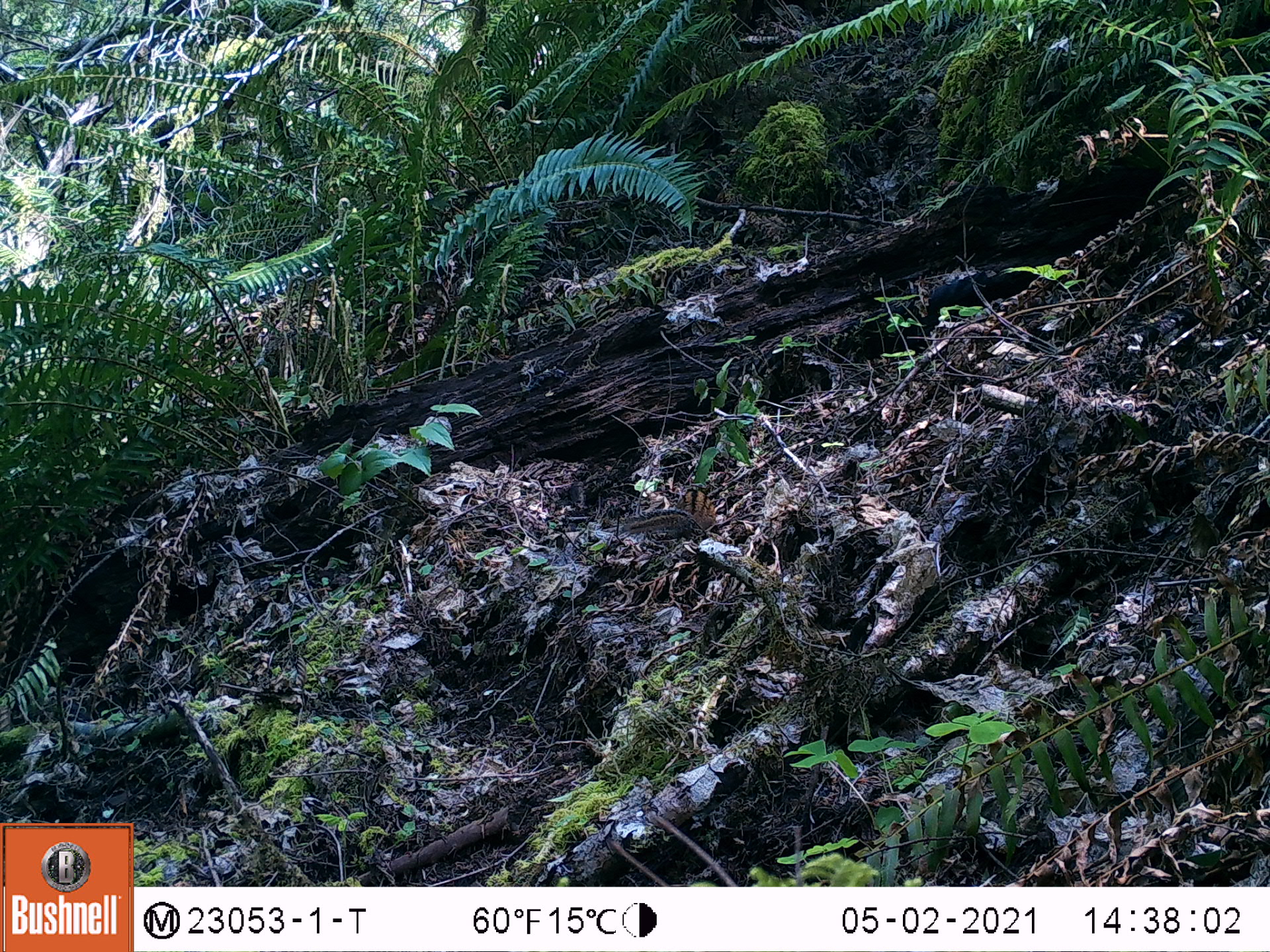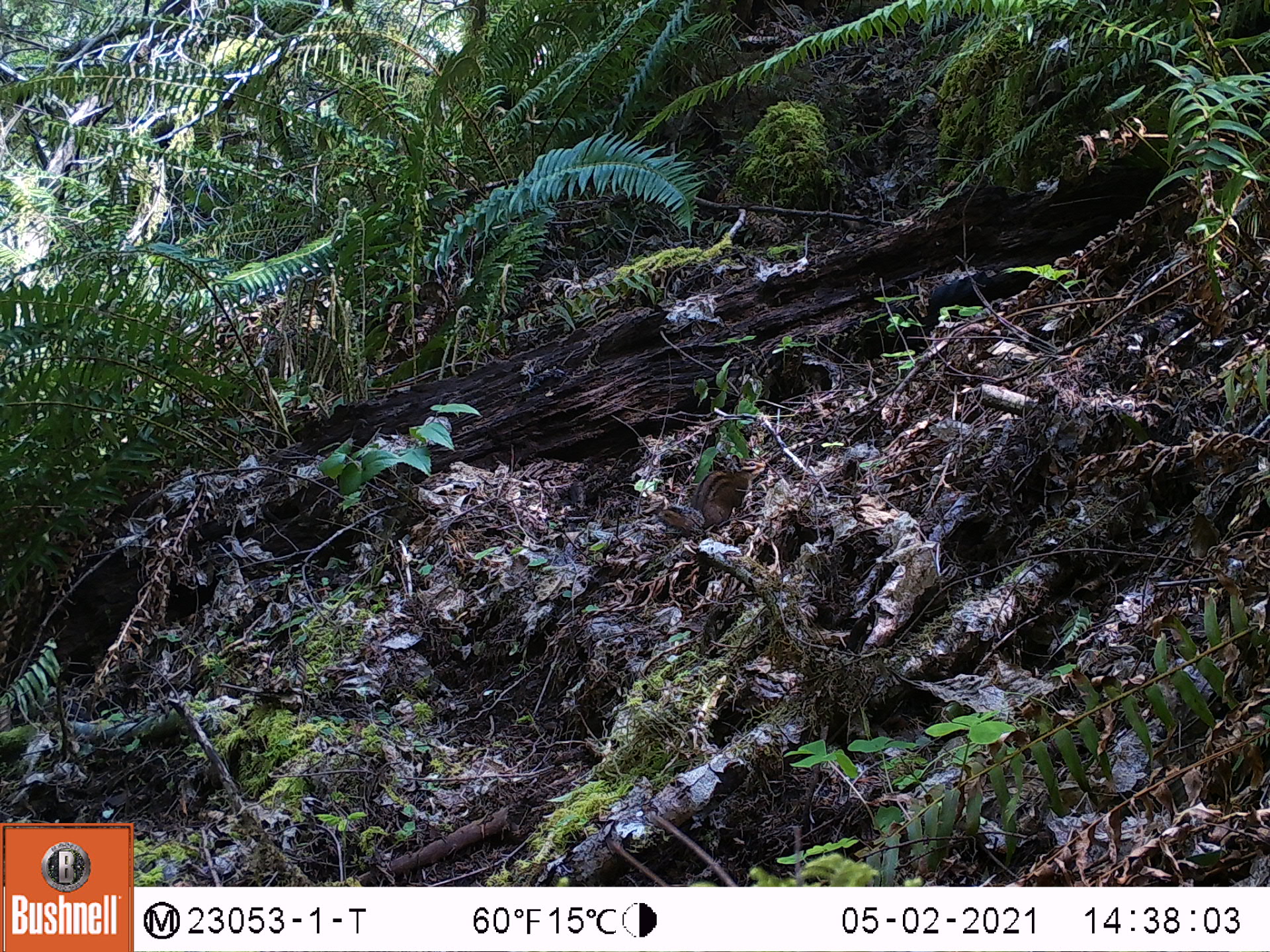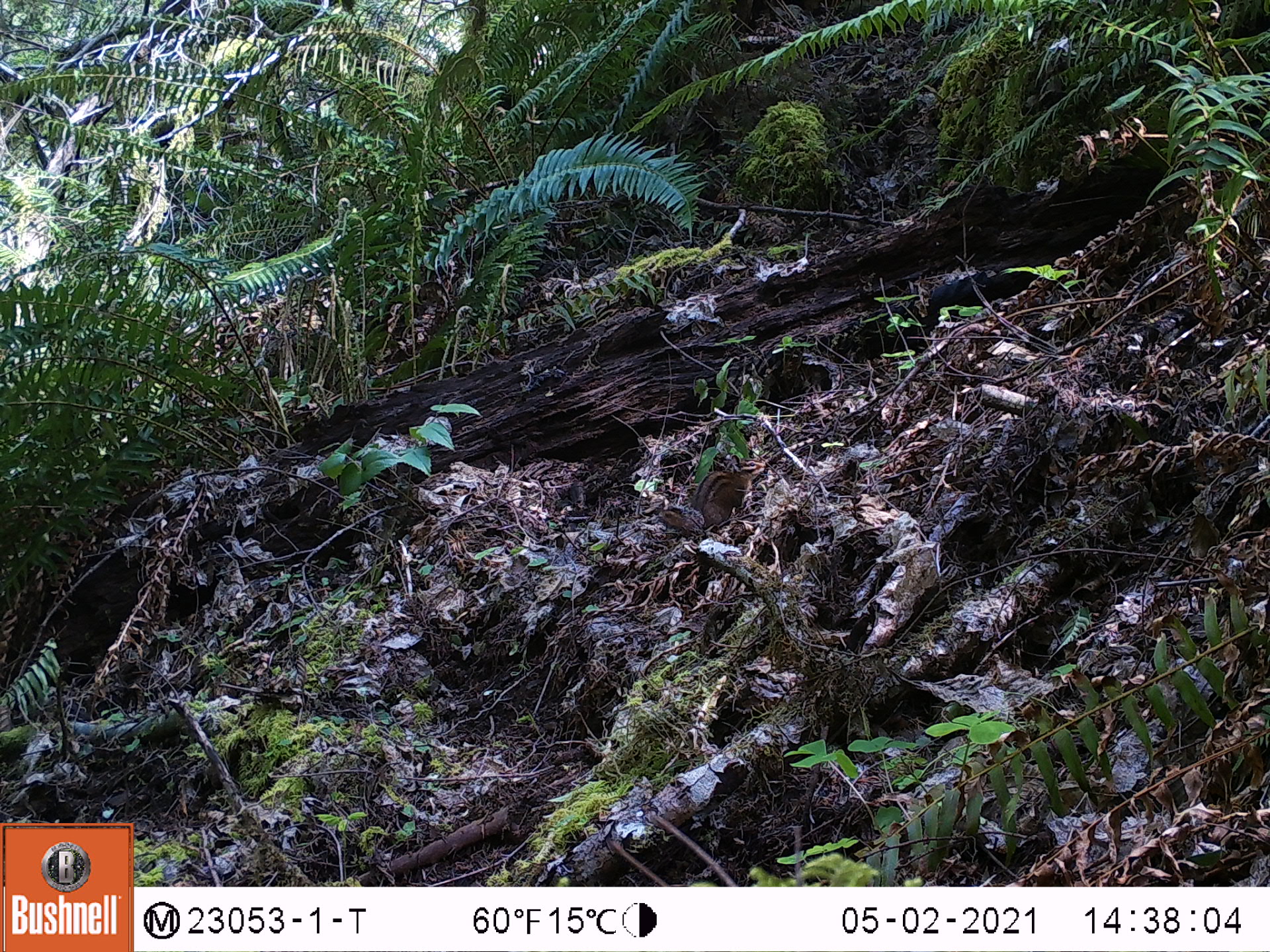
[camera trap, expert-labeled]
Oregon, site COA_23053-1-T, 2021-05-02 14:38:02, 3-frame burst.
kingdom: Animalia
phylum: Chordata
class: Mammalia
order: Rodentia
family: Sciuridae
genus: Neotamias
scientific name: Neotamias townsendii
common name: townsend's chipmunk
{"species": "townsend's chipmunk (Neotamias townsendii)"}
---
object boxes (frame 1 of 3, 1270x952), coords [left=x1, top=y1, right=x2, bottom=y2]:
townsend's chipmunk: [left=621, top=481, right=725, bottom=547]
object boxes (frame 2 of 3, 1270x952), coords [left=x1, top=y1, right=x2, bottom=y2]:
townsend's chipmunk: [left=654, top=452, right=774, bottom=543]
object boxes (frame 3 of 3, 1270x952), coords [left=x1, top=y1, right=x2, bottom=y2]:
townsend's chipmunk: [left=654, top=450, right=771, bottom=547]